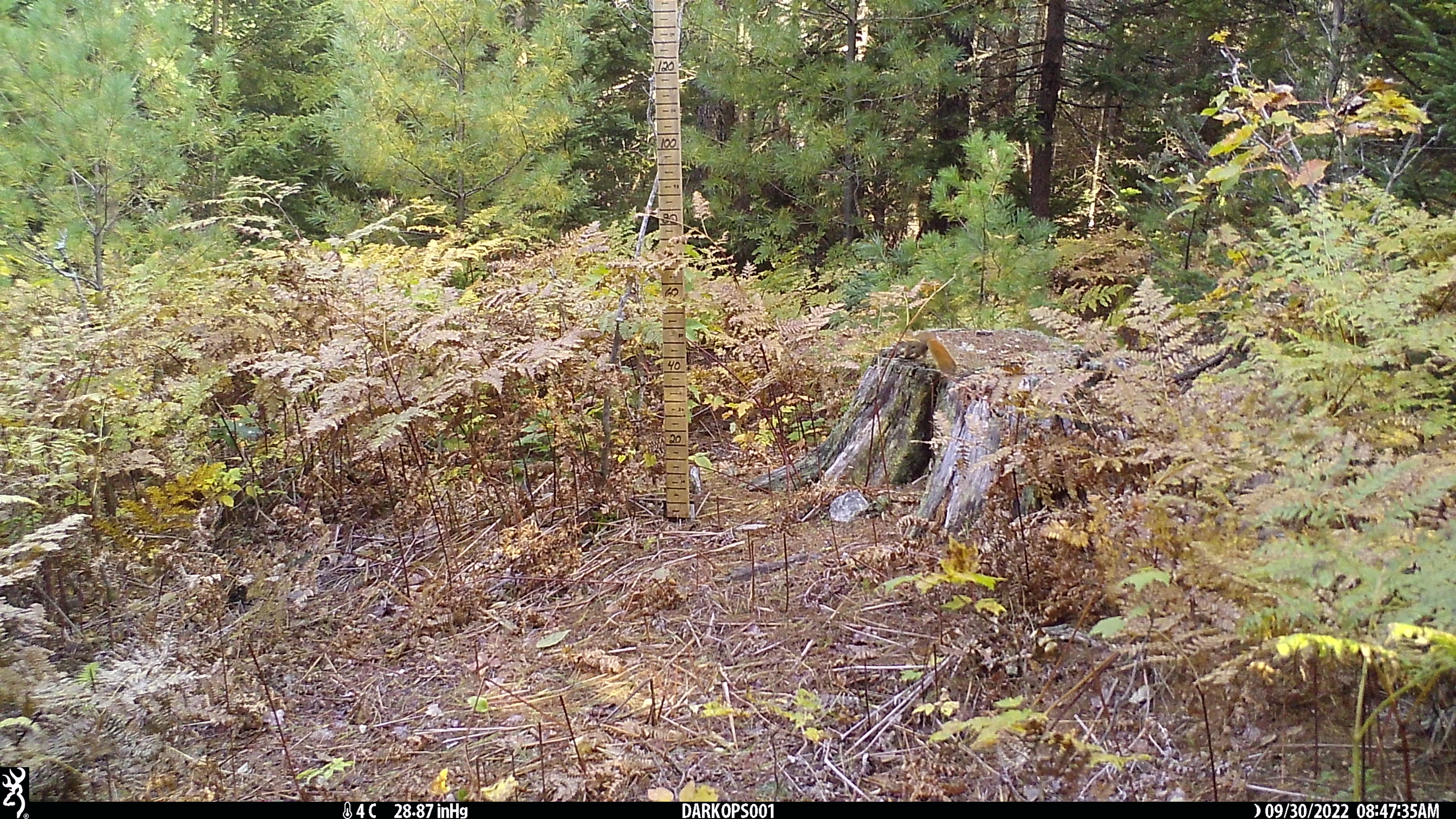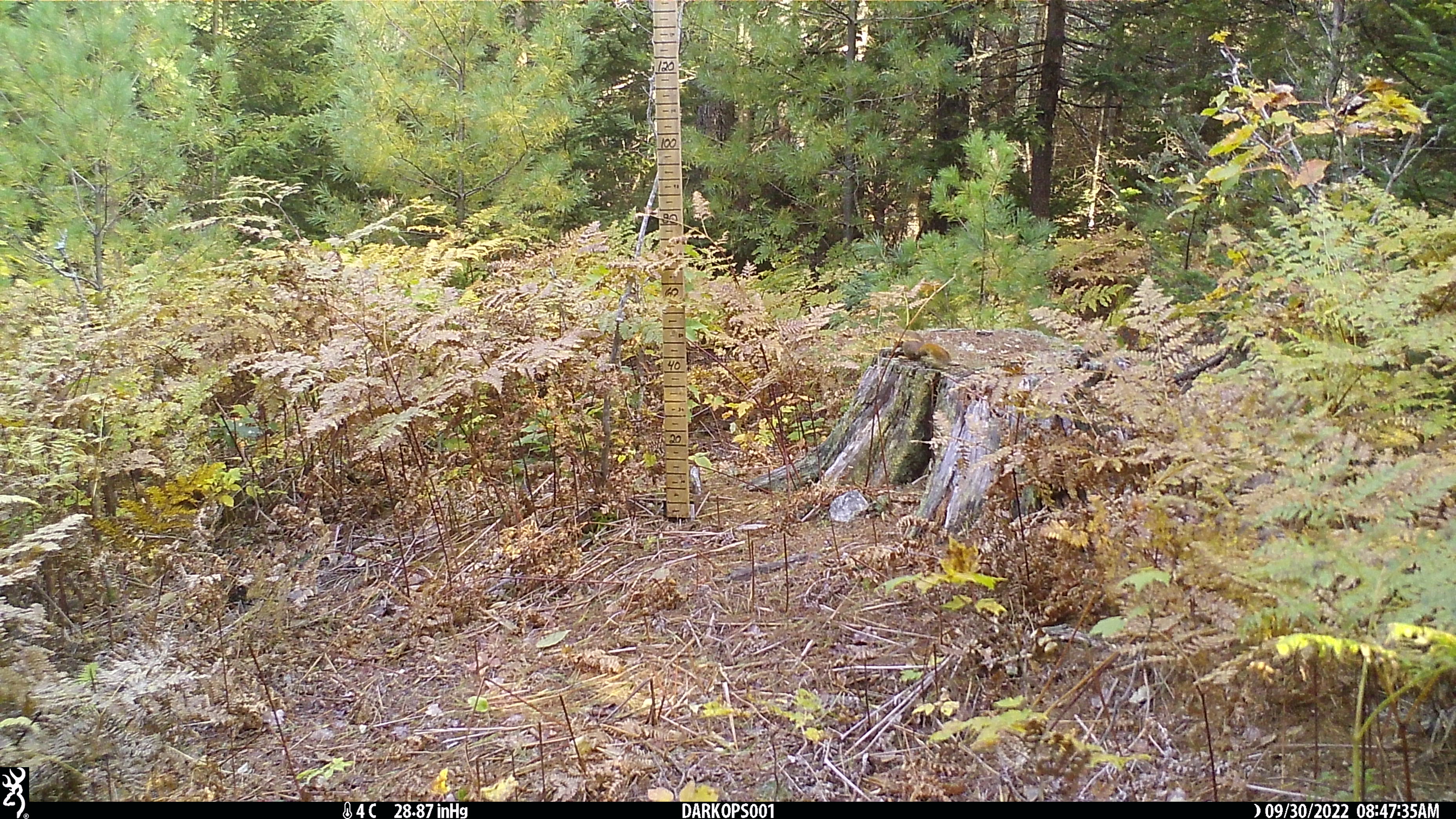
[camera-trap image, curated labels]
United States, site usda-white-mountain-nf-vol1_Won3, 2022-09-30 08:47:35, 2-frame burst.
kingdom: Animalia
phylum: Chordata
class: Mammalia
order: Rodentia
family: Sciuridae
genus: Tamiasciurus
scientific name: Tamiasciurus hudsonicus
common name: red squirrel